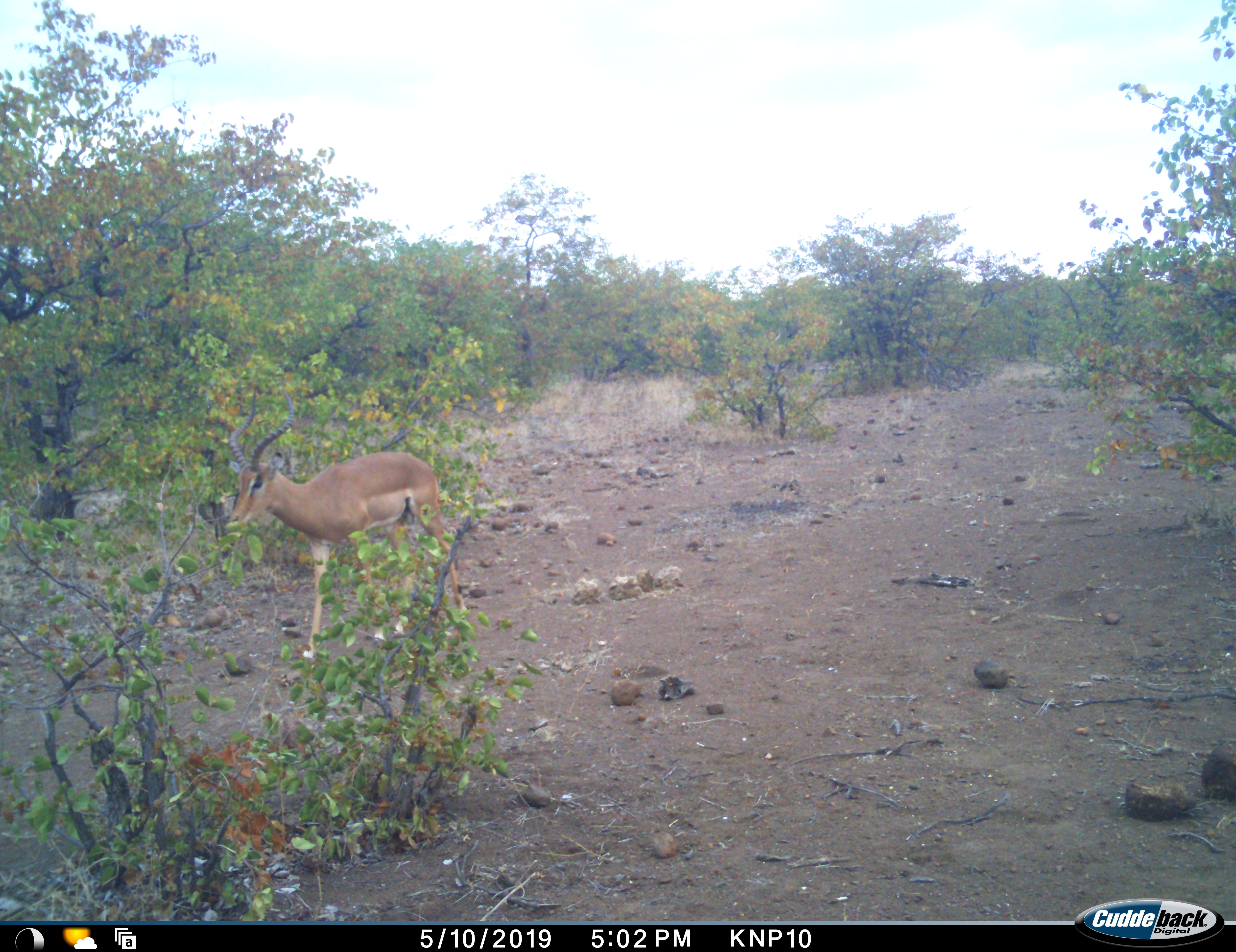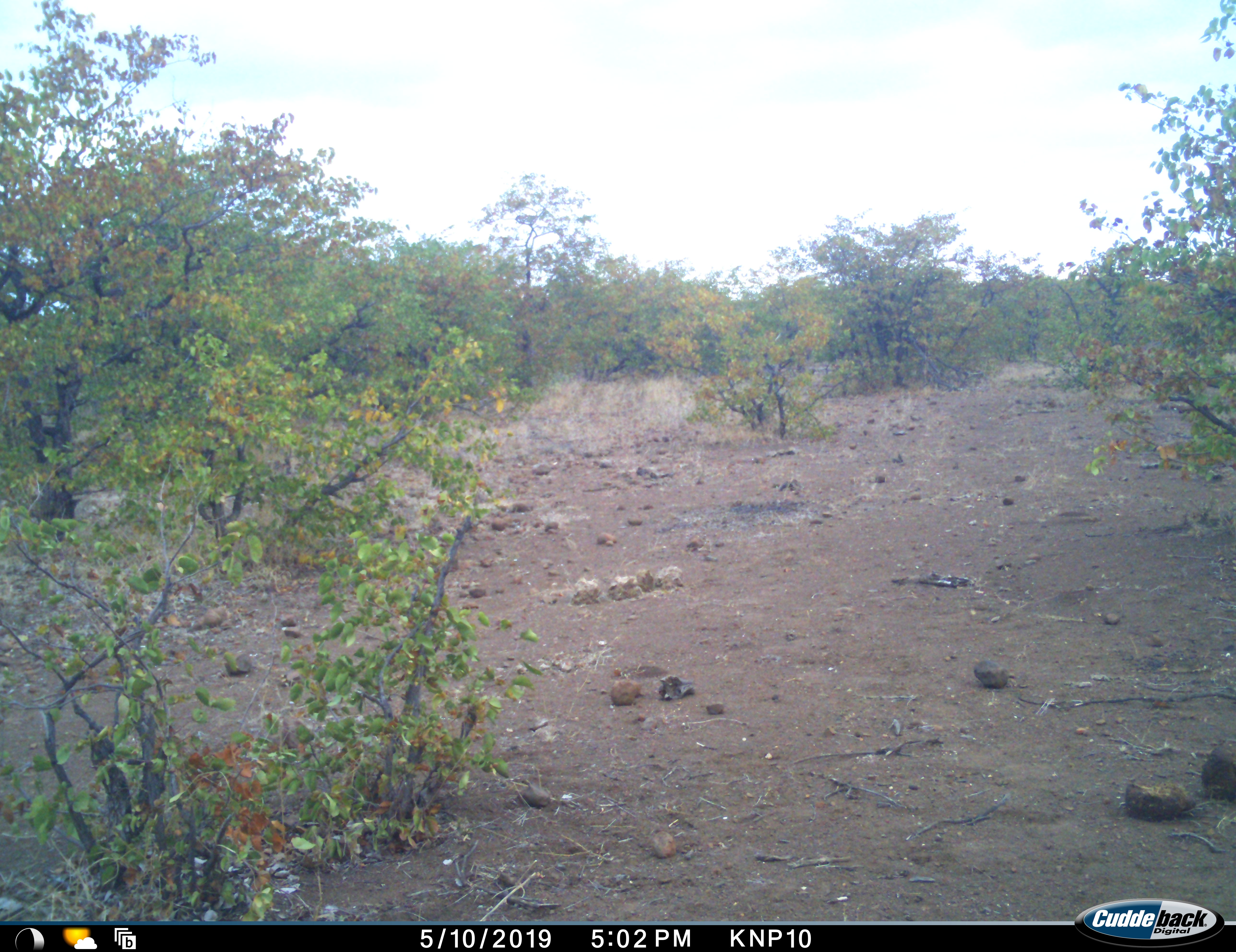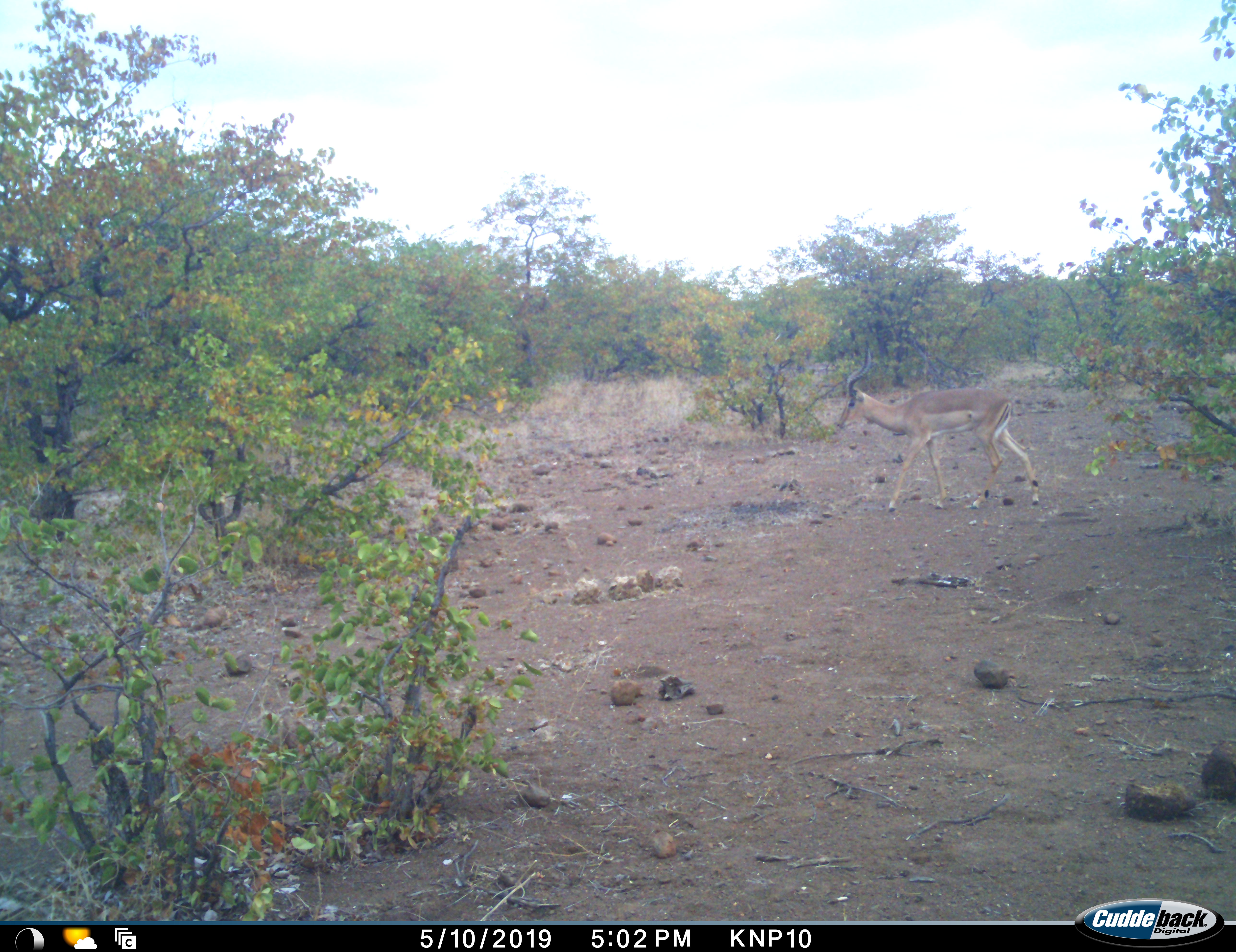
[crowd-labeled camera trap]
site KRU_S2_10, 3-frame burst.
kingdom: Animalia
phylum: Chordata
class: Mammalia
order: Artiodactyla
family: Bovidae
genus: Aepyceros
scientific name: Aepyceros melampus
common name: impala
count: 1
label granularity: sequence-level